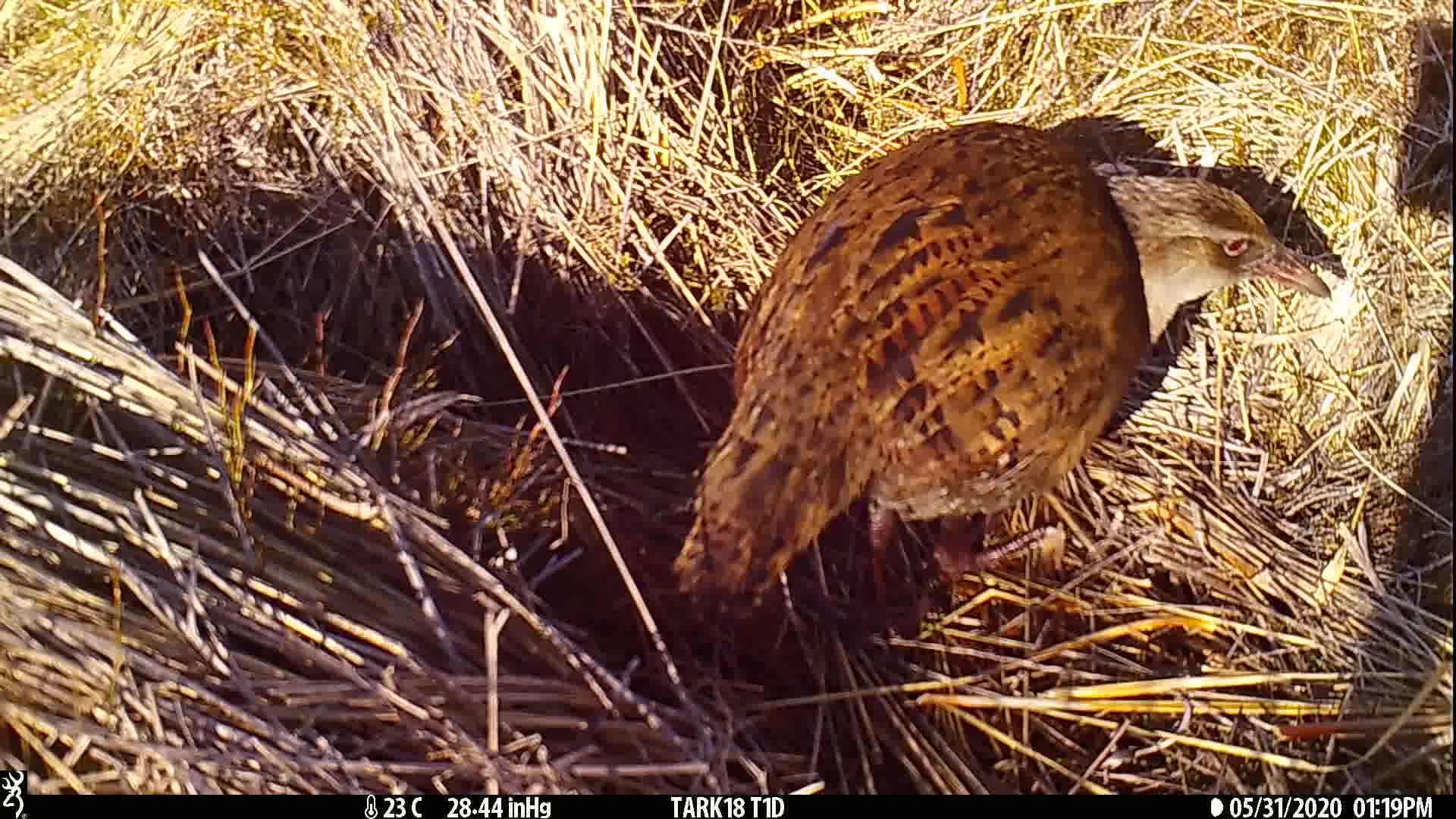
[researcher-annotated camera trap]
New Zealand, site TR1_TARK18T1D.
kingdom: Animalia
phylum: Chordata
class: Aves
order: Gruiformes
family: Rallidae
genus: Gallirallus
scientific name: Gallirallus australis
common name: weka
Weka (Gallirallus australis).